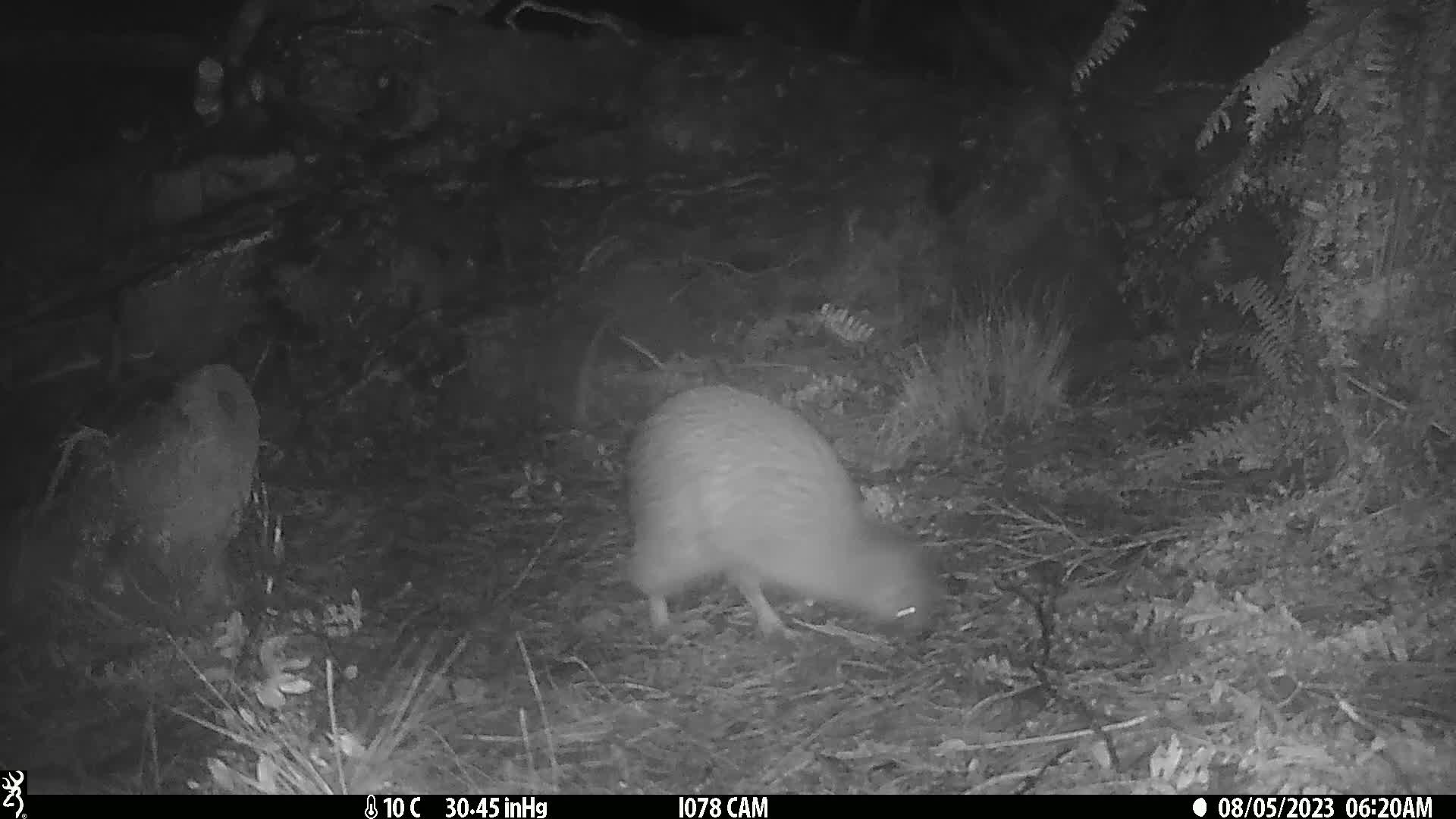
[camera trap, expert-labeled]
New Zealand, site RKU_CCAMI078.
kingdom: Animalia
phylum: Chordata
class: Aves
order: Apterygiformes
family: Apterygidae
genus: Apteryx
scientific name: Apteryx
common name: kiwi